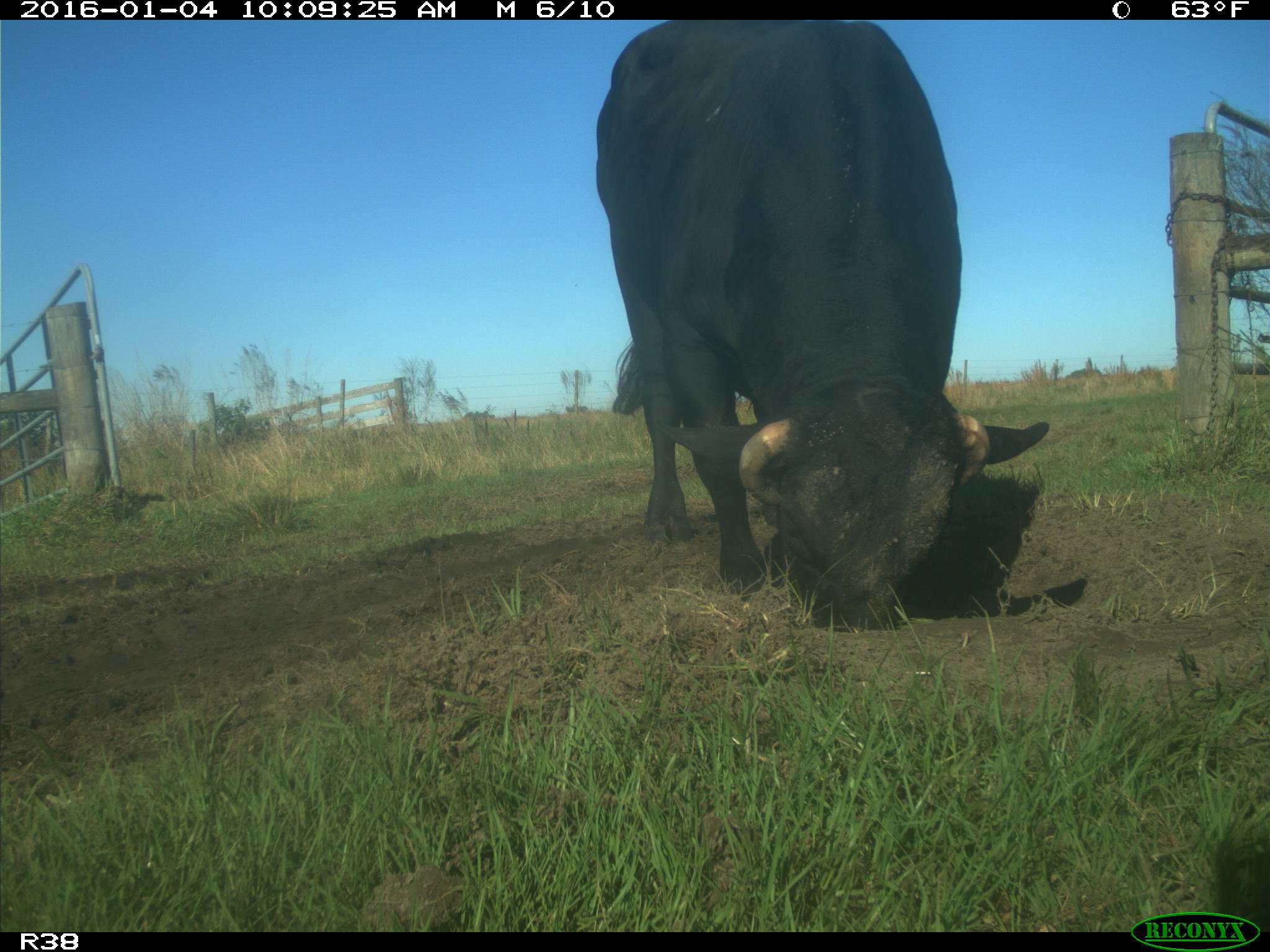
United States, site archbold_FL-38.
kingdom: Animalia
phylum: Chordata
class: Mammalia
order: Artiodactyla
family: Bovidae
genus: Bos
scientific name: Bos taurus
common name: domestic cow